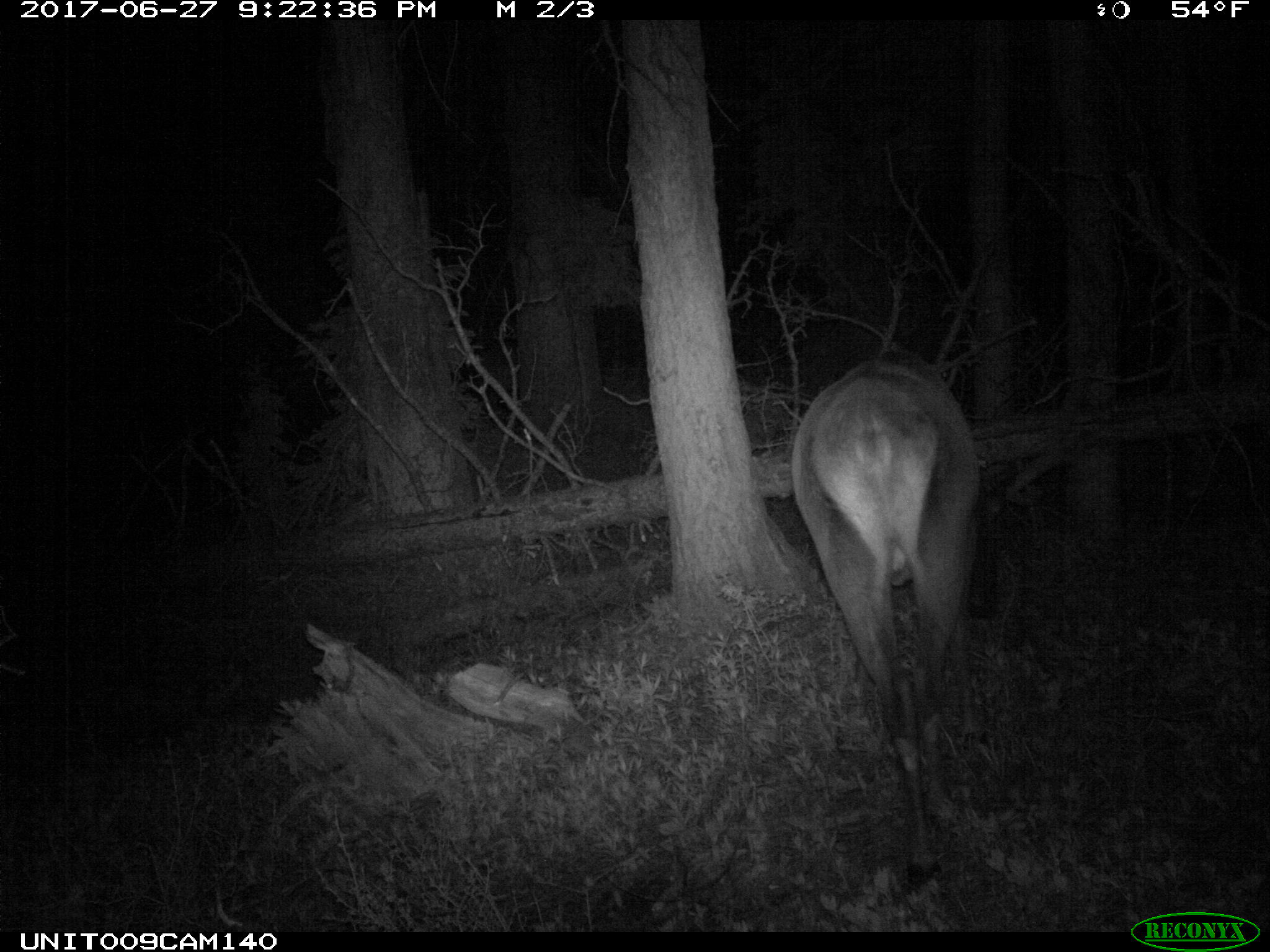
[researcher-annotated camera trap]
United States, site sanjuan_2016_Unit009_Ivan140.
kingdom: Animalia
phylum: Chordata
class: Mammalia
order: Artiodactyla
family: Cervidae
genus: Cervus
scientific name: Cervus elaphus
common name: red deer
Cervus elaphus (red deer).